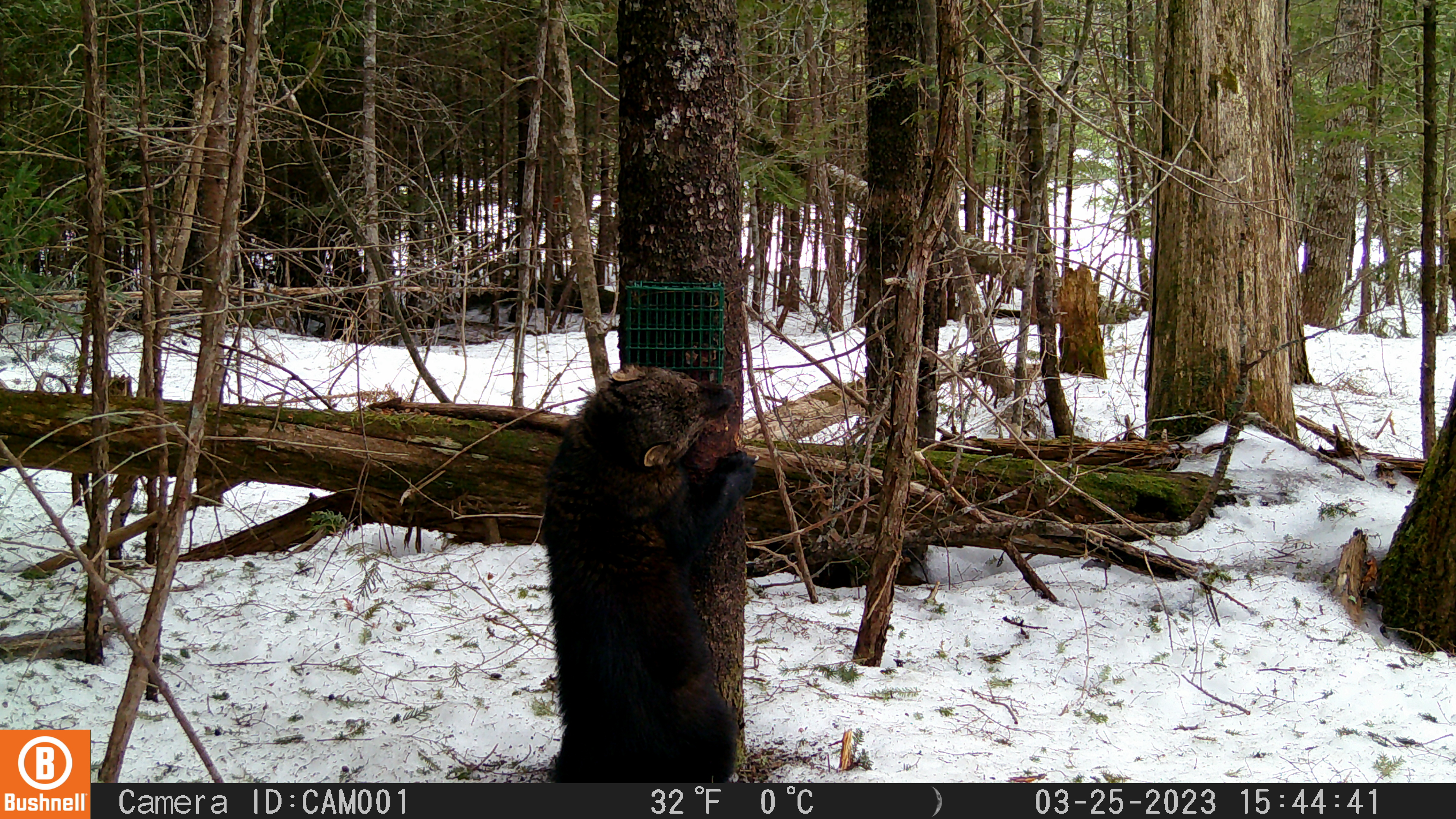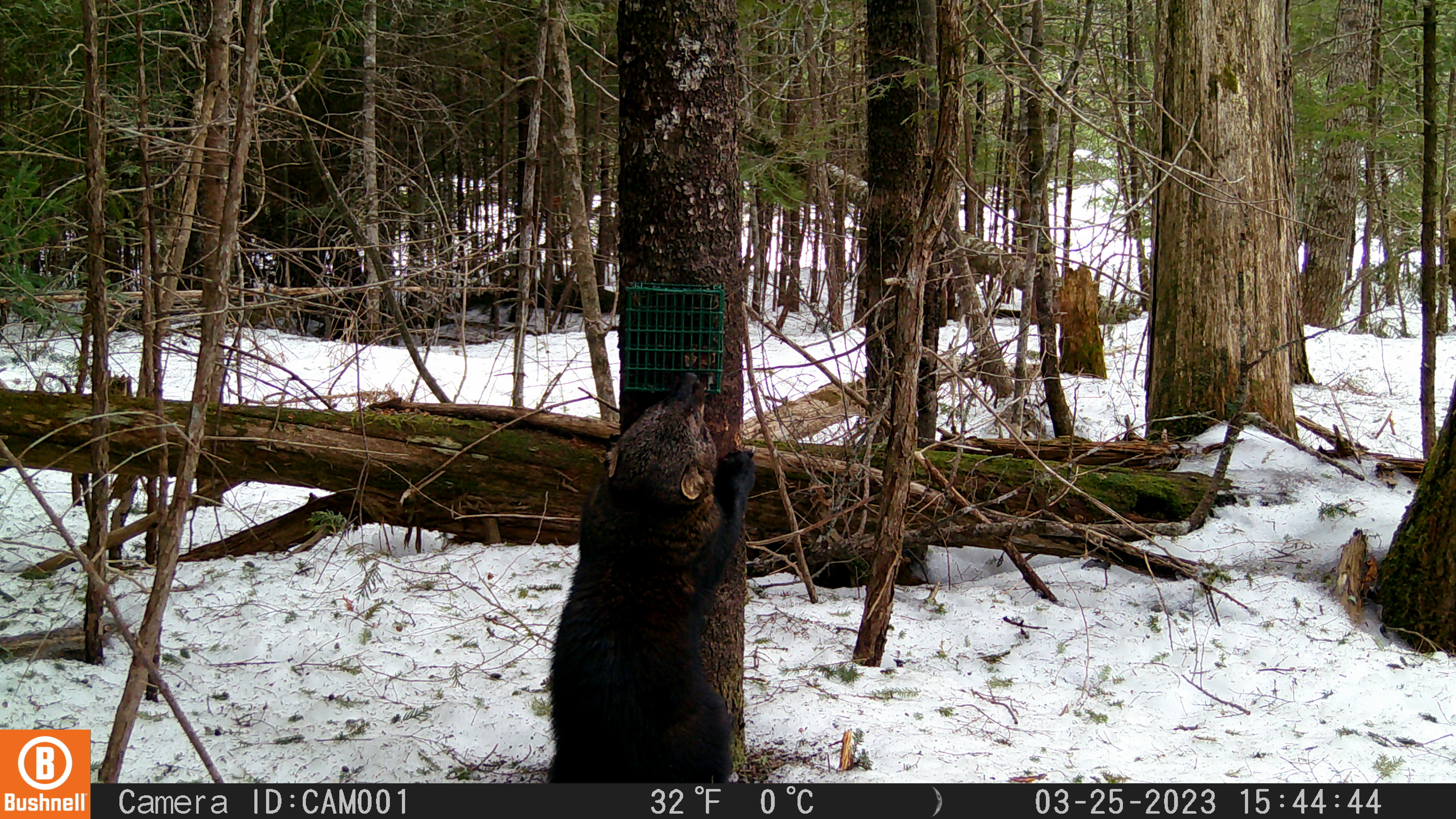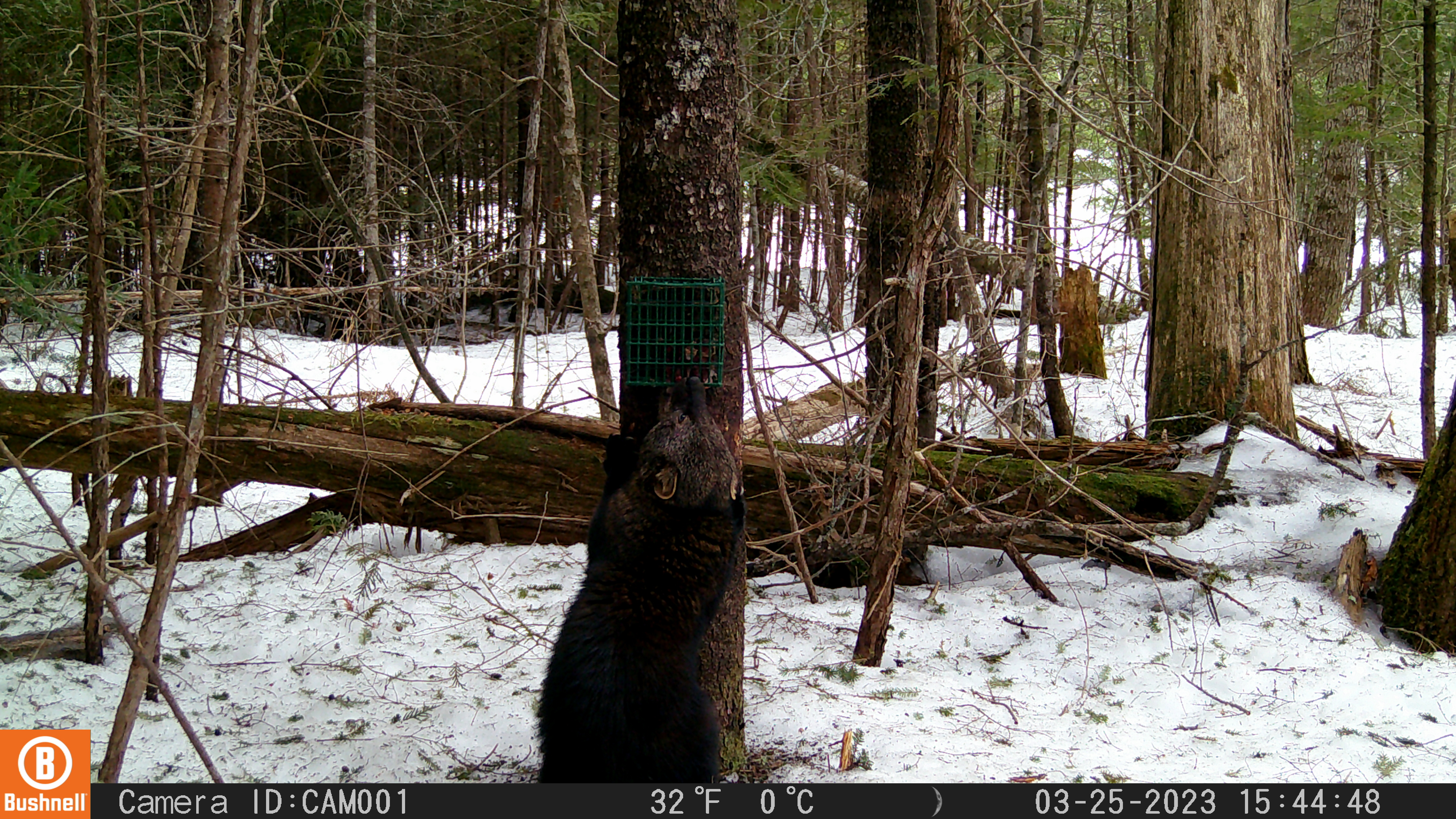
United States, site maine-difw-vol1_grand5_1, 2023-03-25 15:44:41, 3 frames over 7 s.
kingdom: Animalia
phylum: Chordata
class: Mammalia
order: Carnivora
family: Mustelidae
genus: Pekania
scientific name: Pekania pennanti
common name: fisher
Fisher (Pekania pennanti).